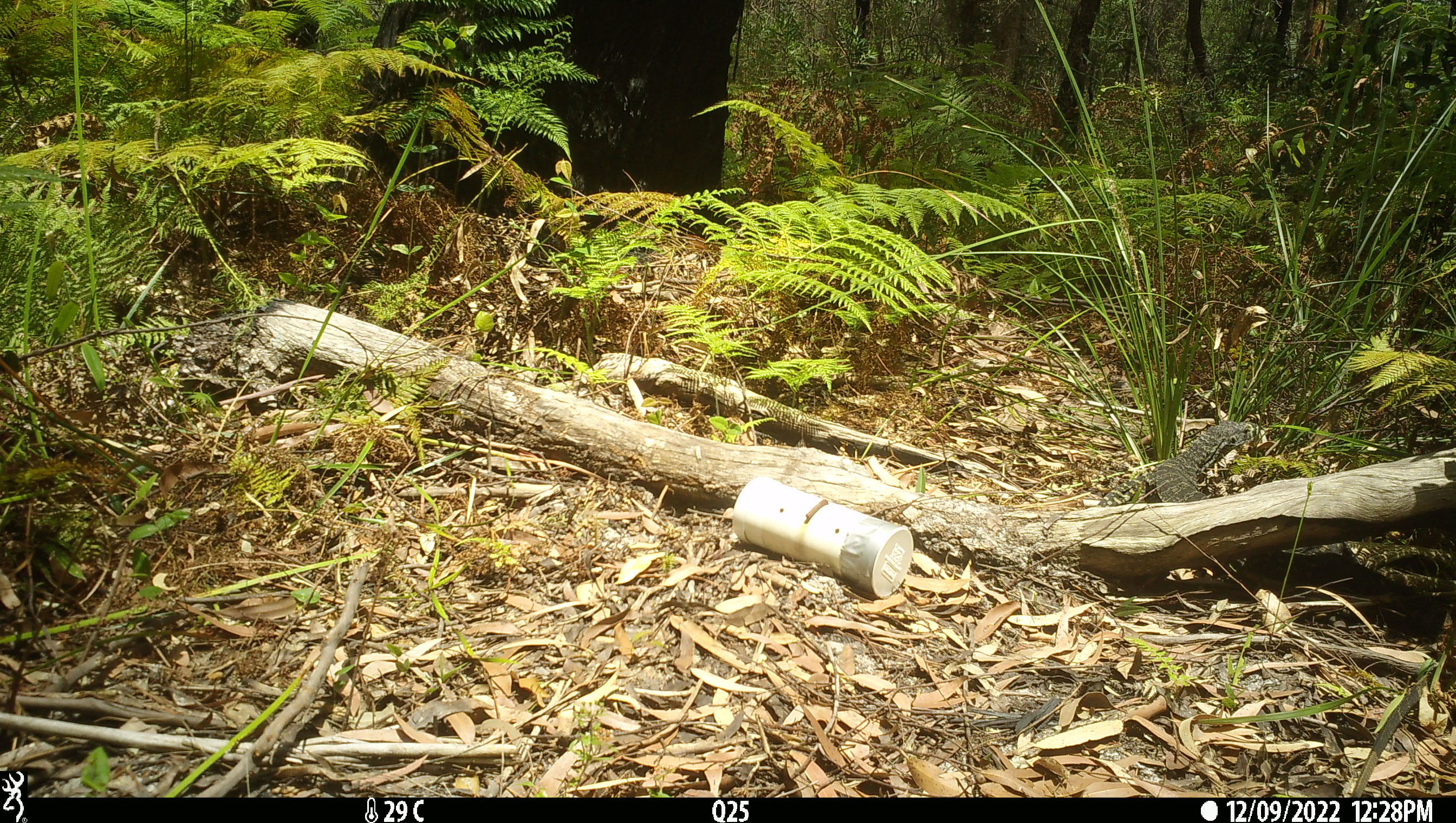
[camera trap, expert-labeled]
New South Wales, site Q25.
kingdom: Animalia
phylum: Chordata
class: Reptilia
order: Squamata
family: Varanidae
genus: Varanus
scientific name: Varanus varius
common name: lace monitor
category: goanna